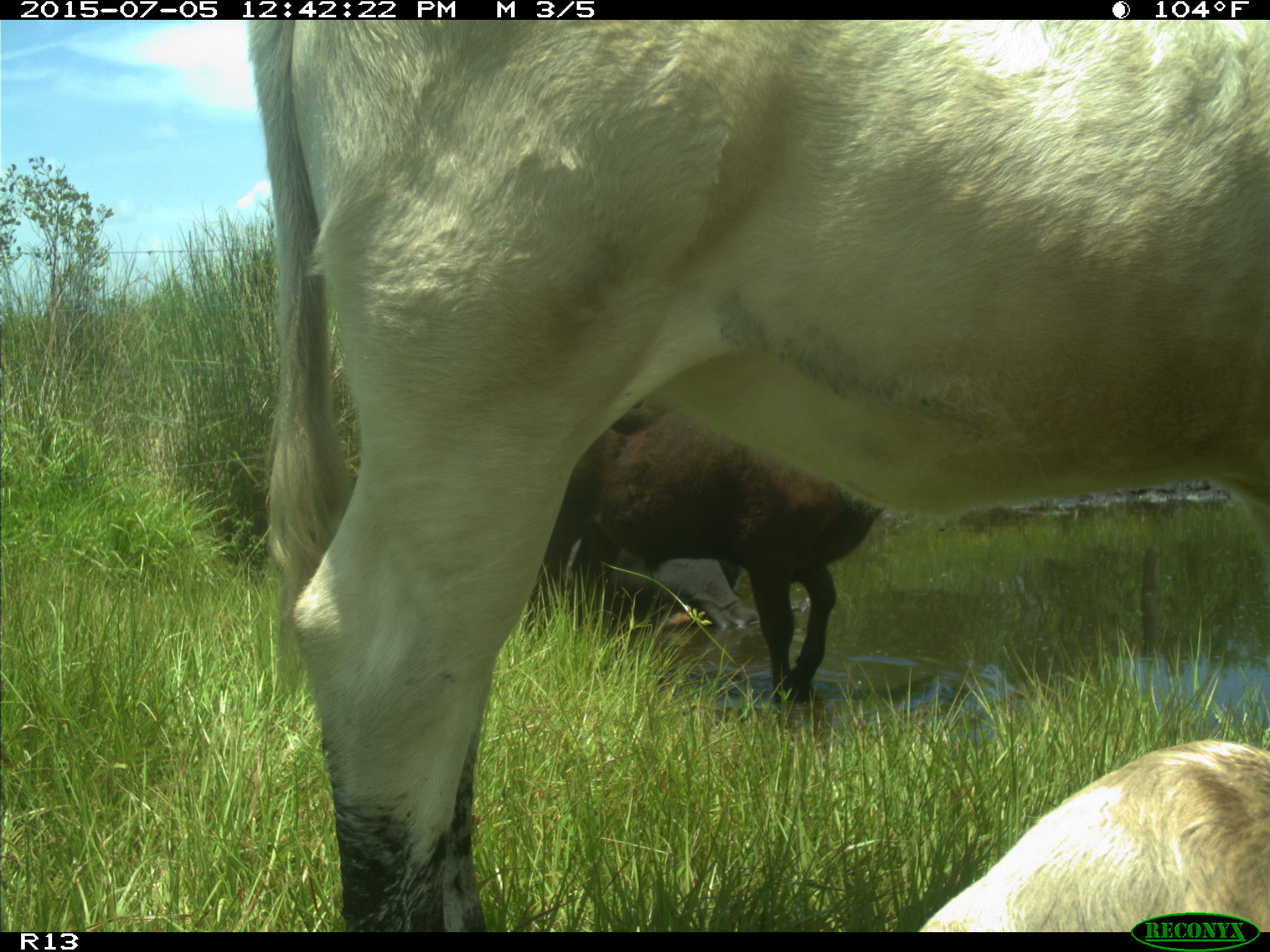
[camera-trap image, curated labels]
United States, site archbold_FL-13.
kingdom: Animalia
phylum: Chordata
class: Mammalia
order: Artiodactyla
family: Bovidae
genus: Bos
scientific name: Bos taurus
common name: domestic cow